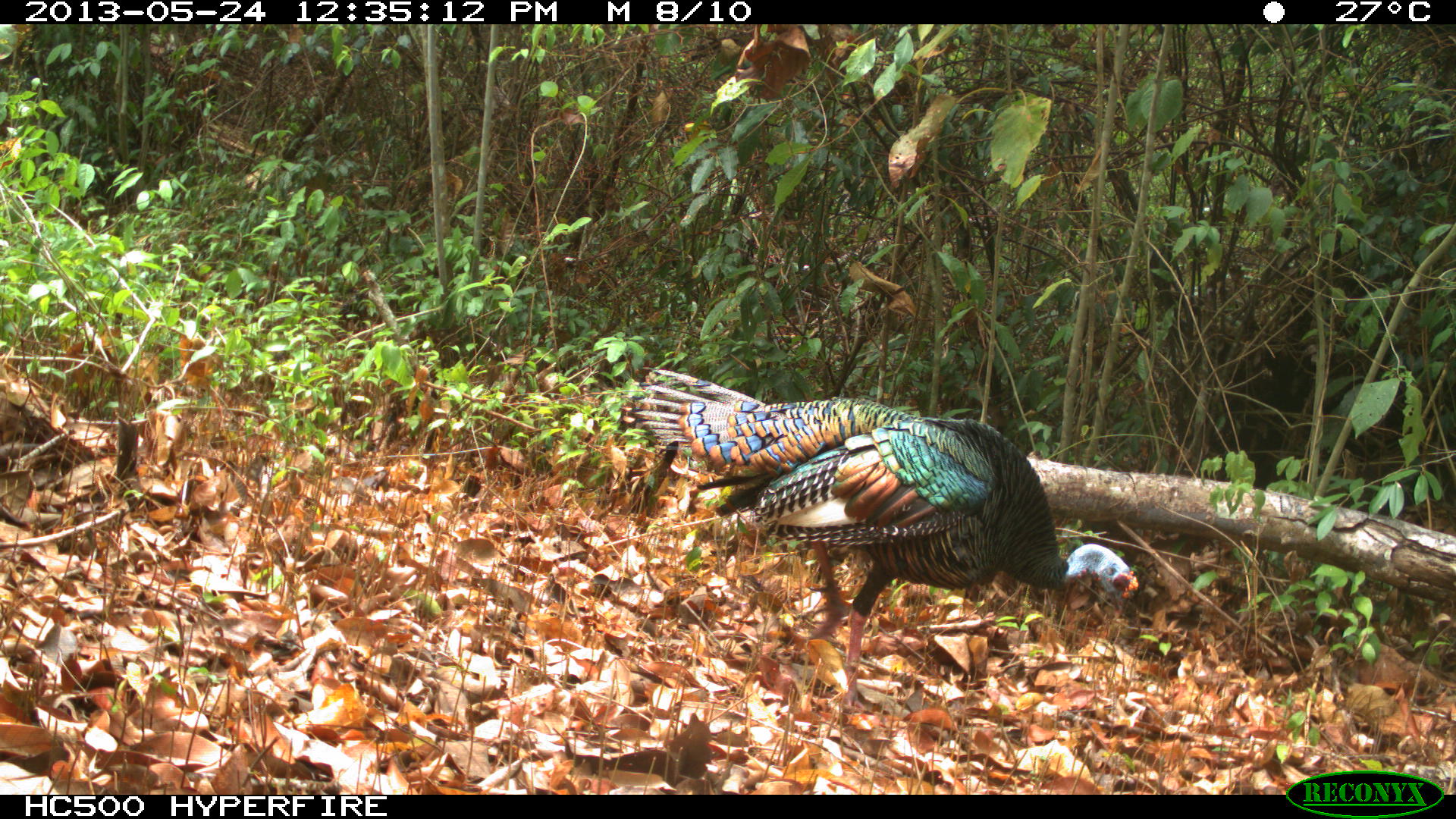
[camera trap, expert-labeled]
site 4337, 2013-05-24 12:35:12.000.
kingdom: Animalia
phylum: Chordata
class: Aves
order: Galliformes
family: Phasianidae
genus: Meleagris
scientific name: Meleagris ocellata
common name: ocellated turkey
Meleagris ocellata (ocellated turkey), count 1, sex male.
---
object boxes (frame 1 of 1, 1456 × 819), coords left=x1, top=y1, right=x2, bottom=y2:
meleagris ocellata: left=617, top=368, right=1138, bottom=711